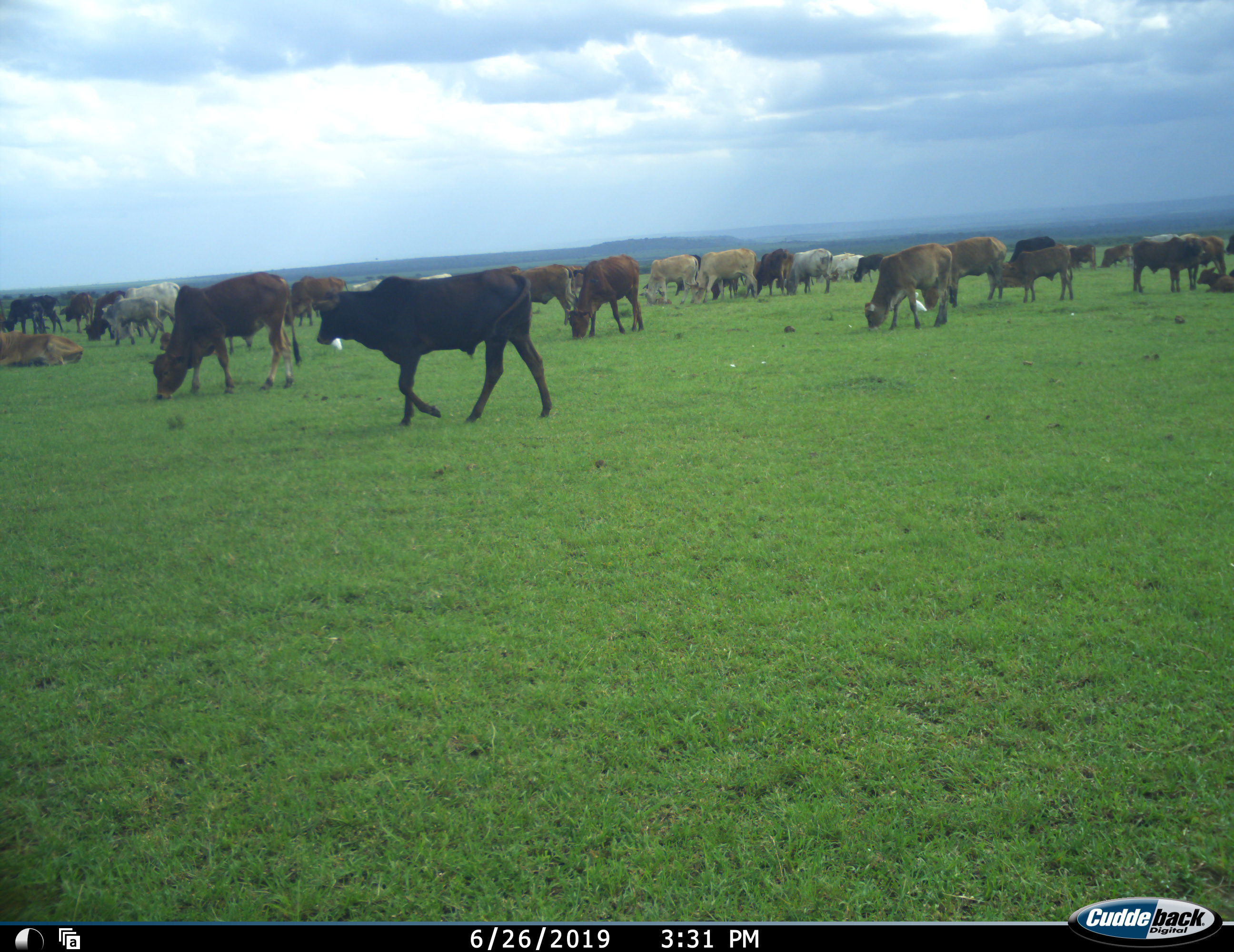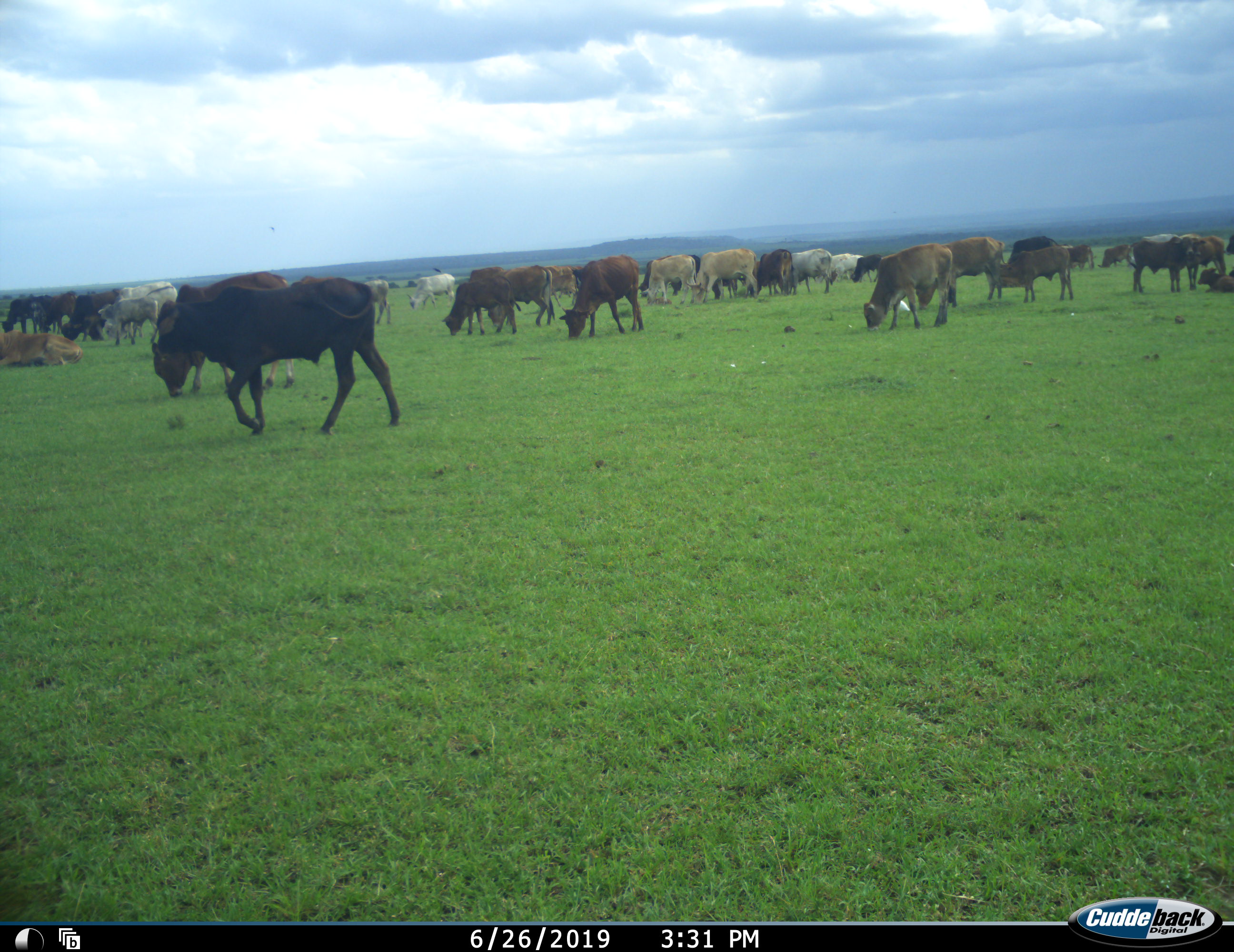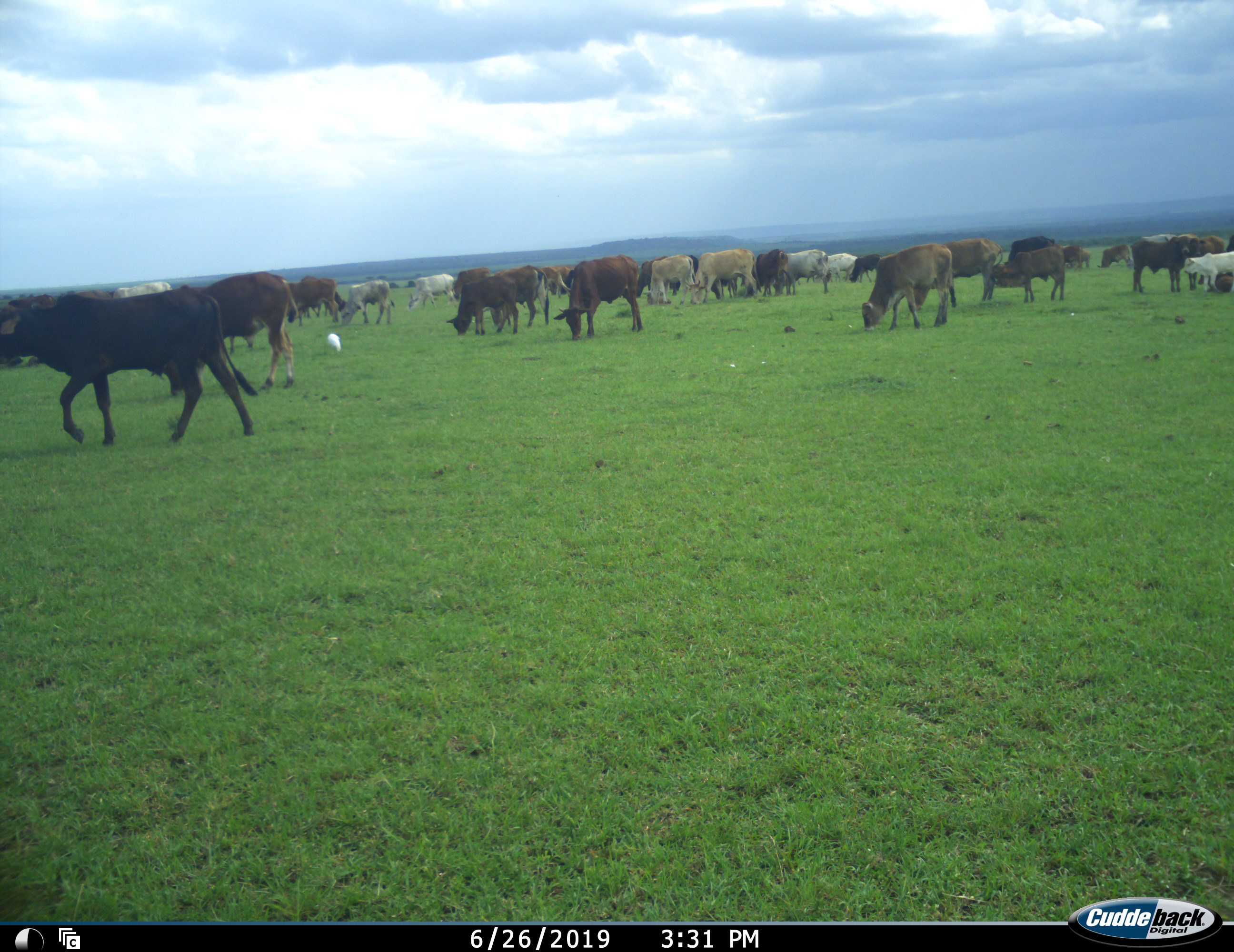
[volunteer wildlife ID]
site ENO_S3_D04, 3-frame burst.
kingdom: Animalia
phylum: Chordata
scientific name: Vertebrata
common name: domestic animal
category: domesticanimal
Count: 11-50.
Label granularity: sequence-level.